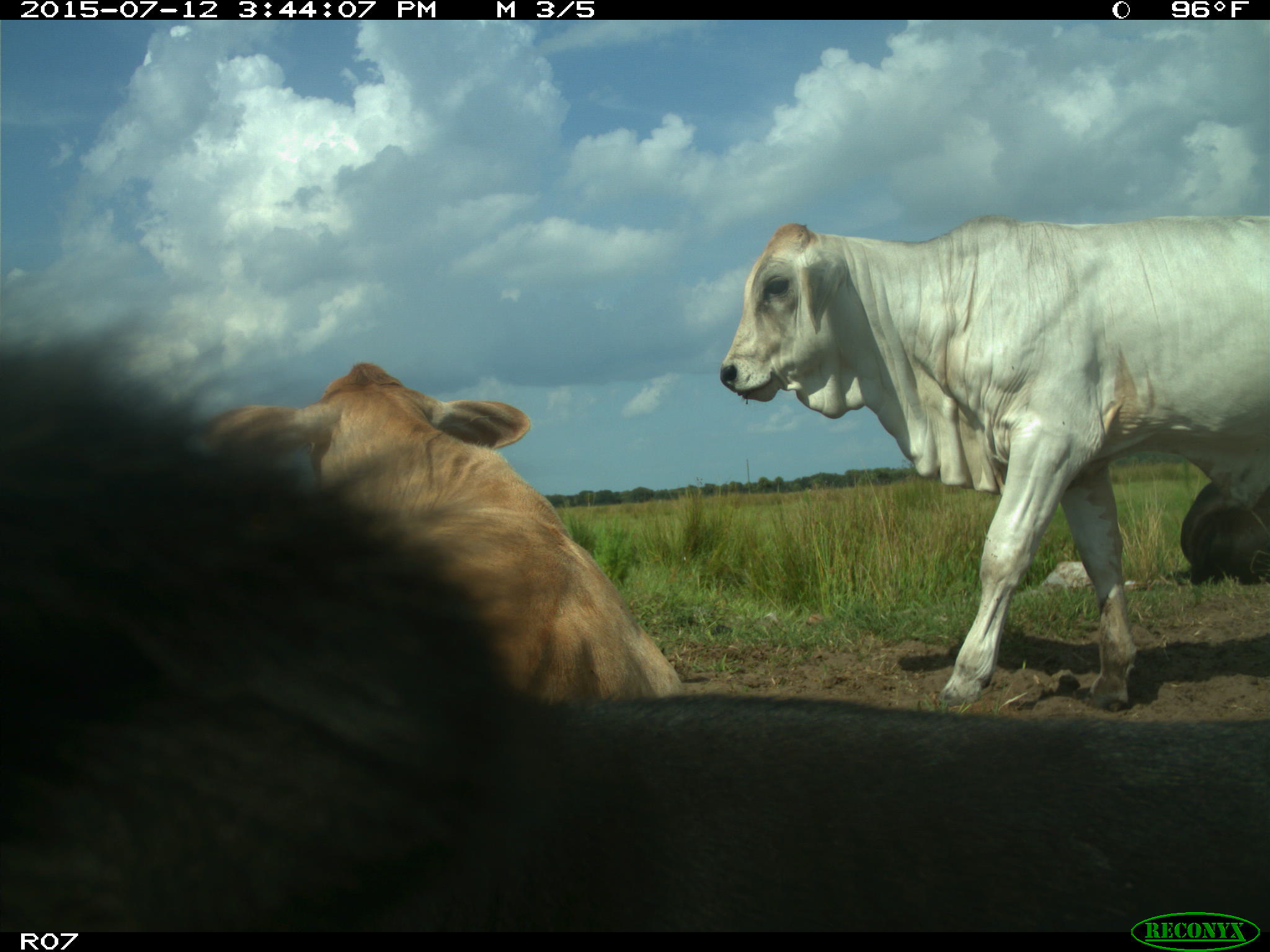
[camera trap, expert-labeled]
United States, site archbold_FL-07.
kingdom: Animalia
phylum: Chordata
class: Mammalia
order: Artiodactyla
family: Bovidae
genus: Bos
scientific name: Bos taurus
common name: domestic cow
Bos taurus (domestic cow).